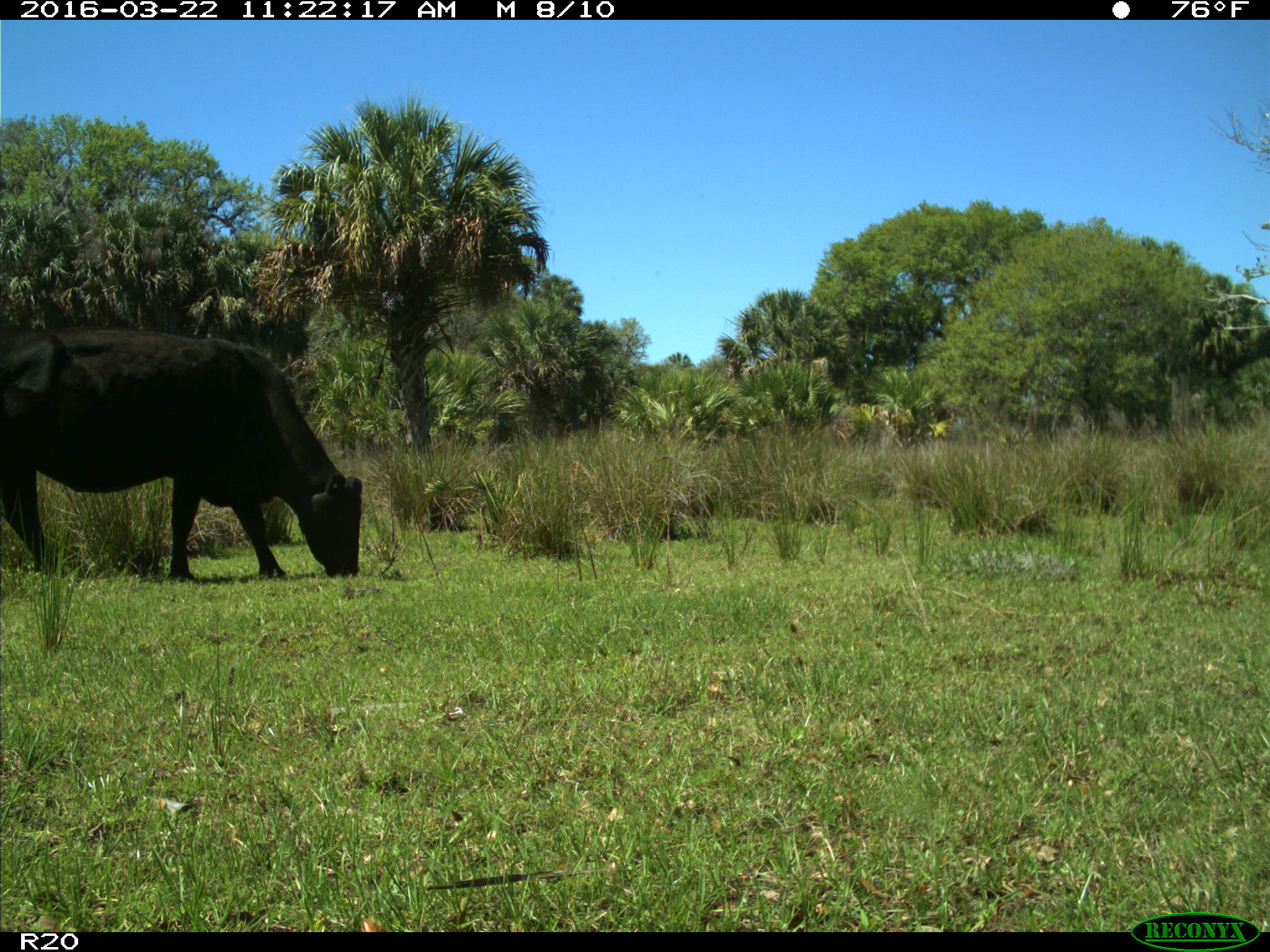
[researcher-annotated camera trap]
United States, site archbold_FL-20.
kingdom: Animalia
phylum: Chordata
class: Mammalia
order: Artiodactyla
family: Bovidae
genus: Bos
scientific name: Bos taurus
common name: domestic cow